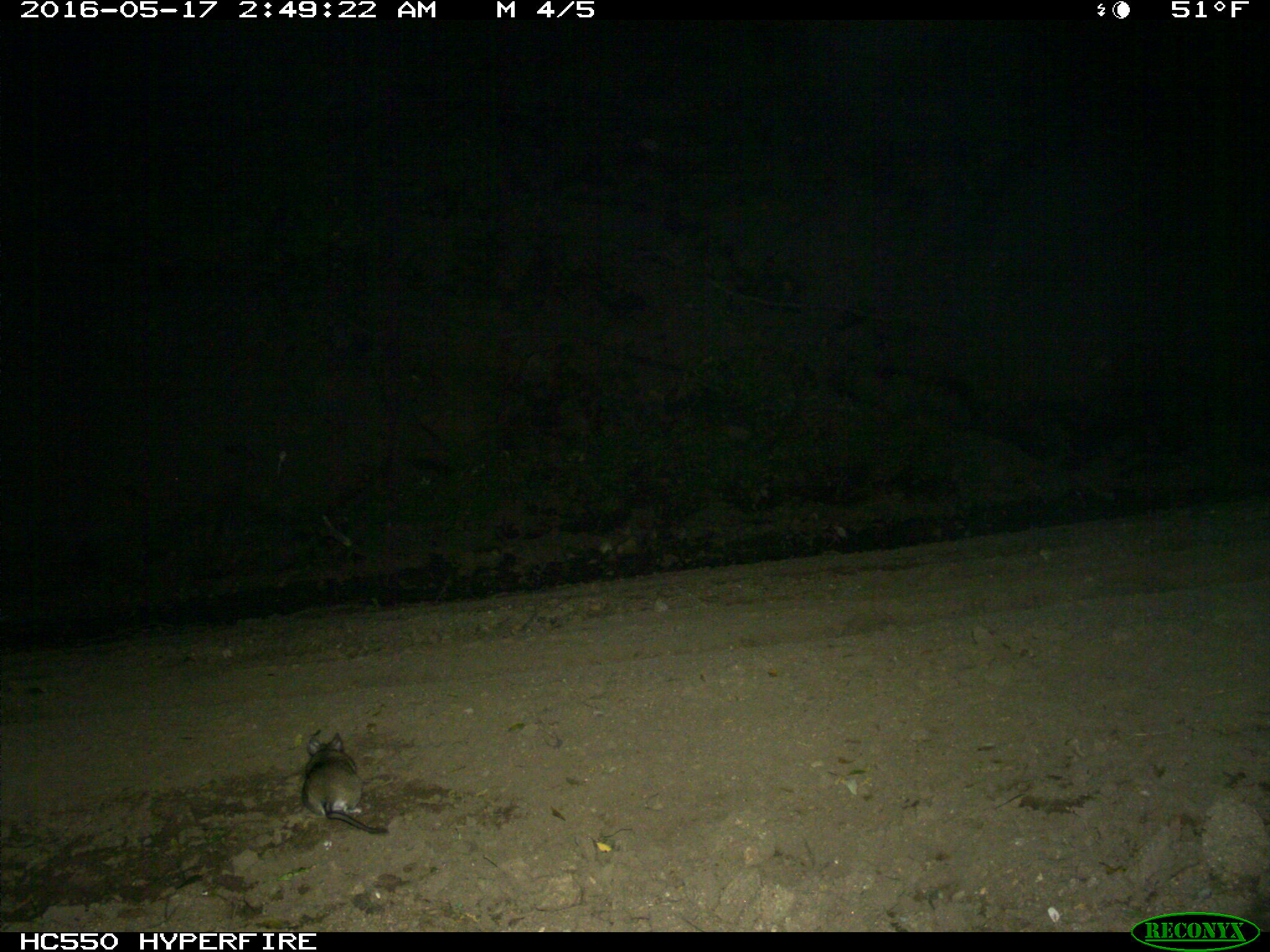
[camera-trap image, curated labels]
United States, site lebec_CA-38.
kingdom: Animalia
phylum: Chordata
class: Mammalia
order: Rodentia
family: Cricetidae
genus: Neotoma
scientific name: Neotoma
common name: pack rat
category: unidentified pack rat